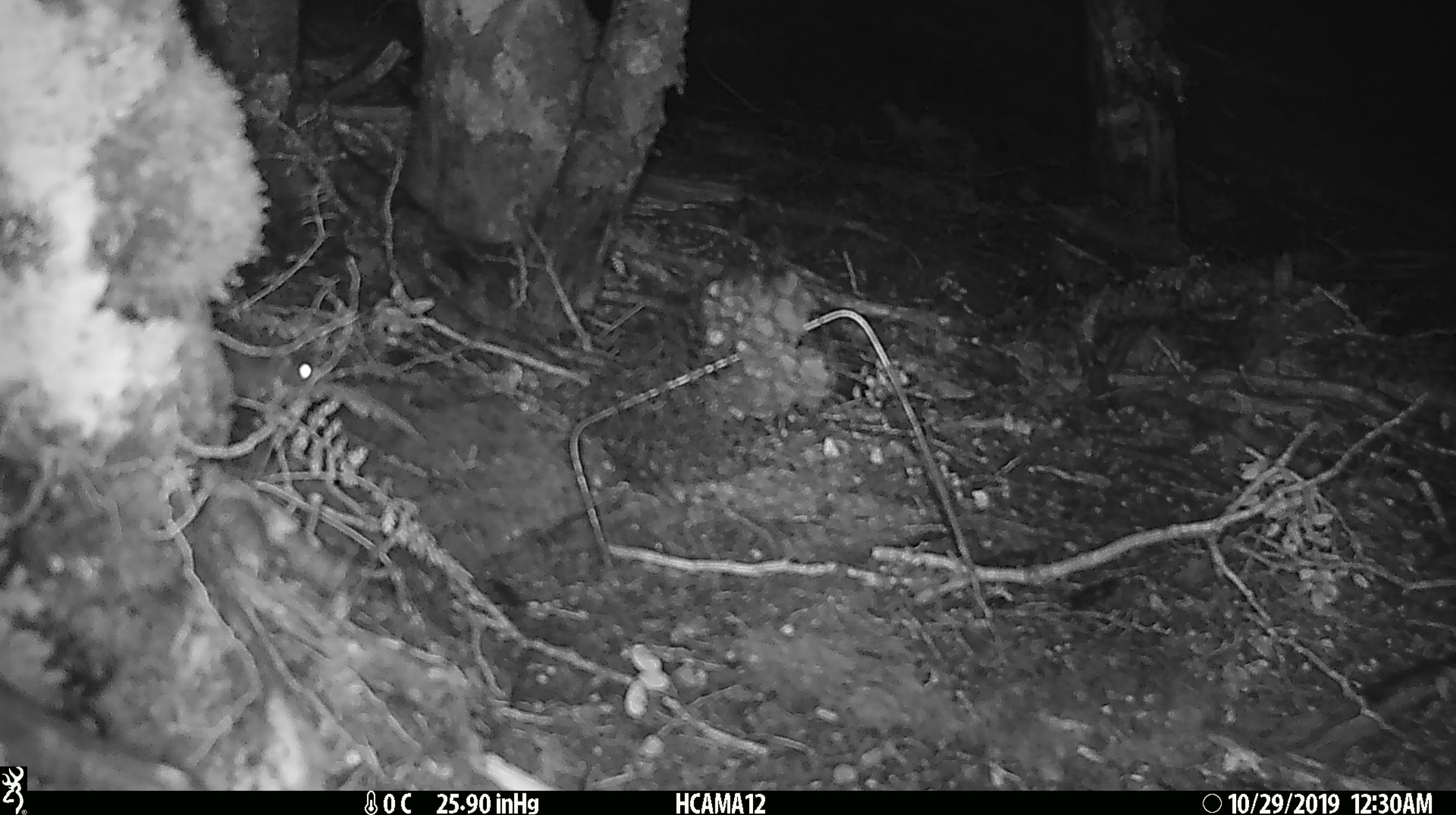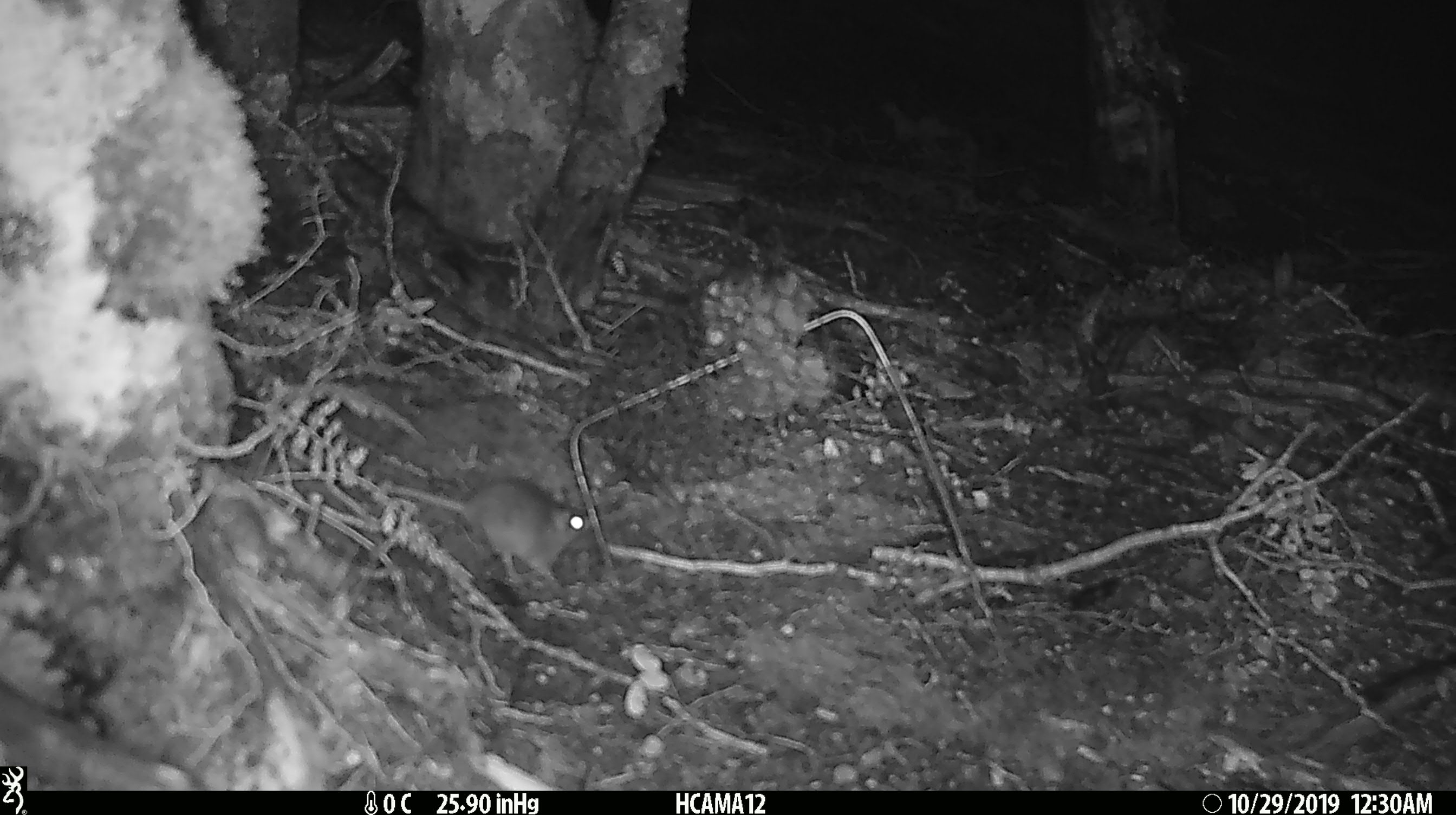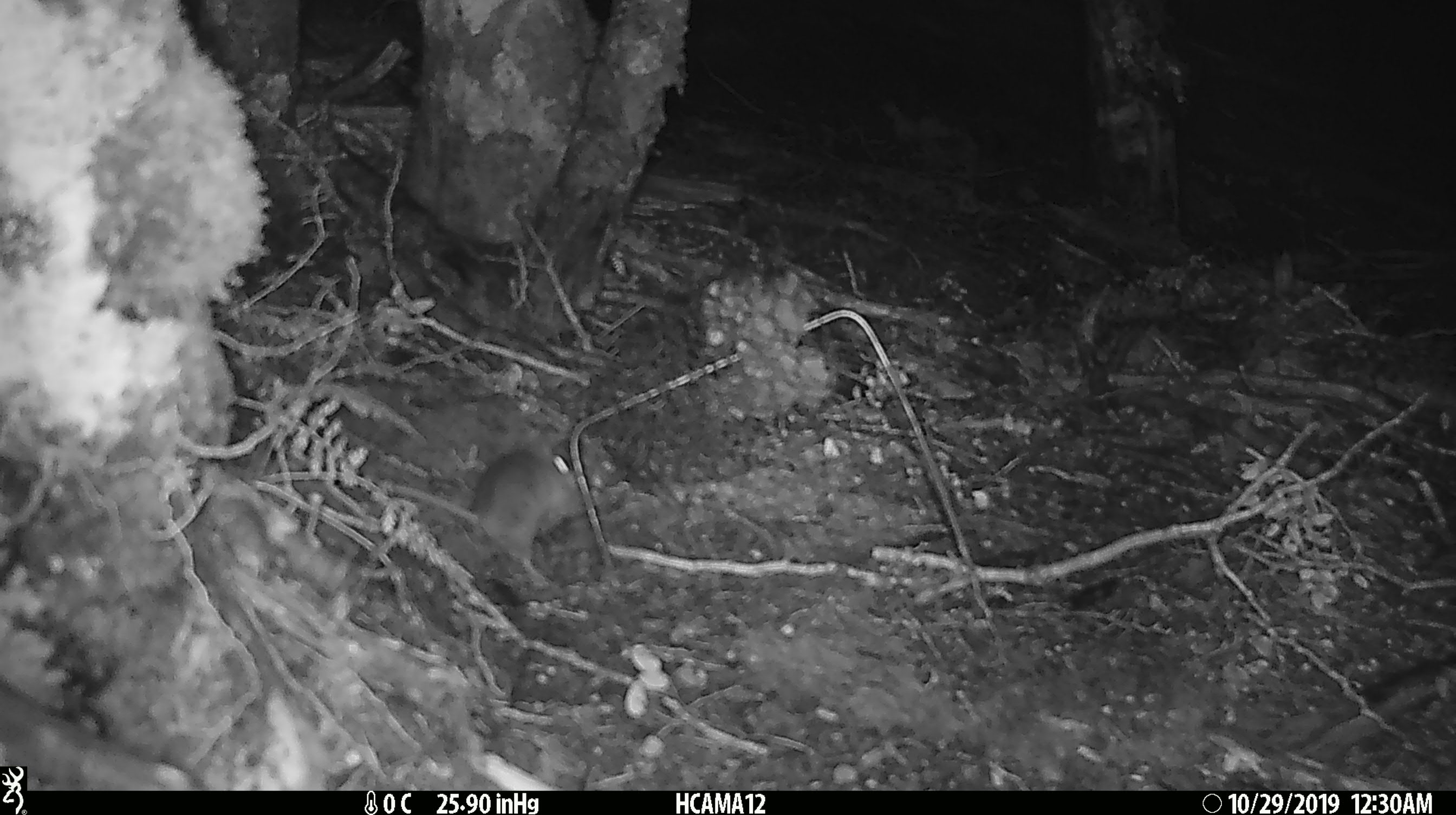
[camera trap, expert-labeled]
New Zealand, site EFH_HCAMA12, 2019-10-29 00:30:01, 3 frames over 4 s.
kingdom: Animalia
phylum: Chordata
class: Mammalia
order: Rodentia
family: Muridae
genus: Mus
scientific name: Mus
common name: mouse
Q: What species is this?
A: Mouse (Mus).